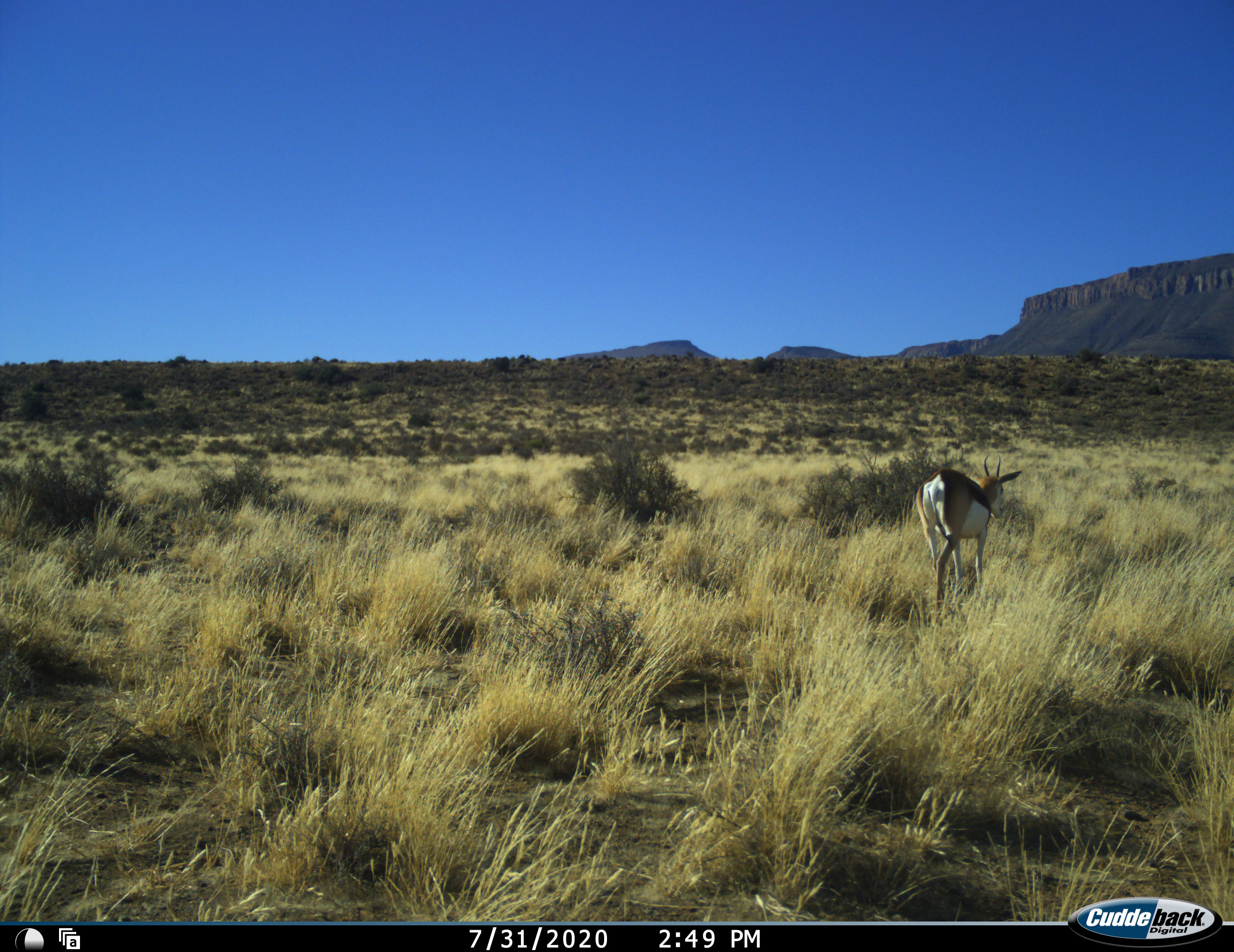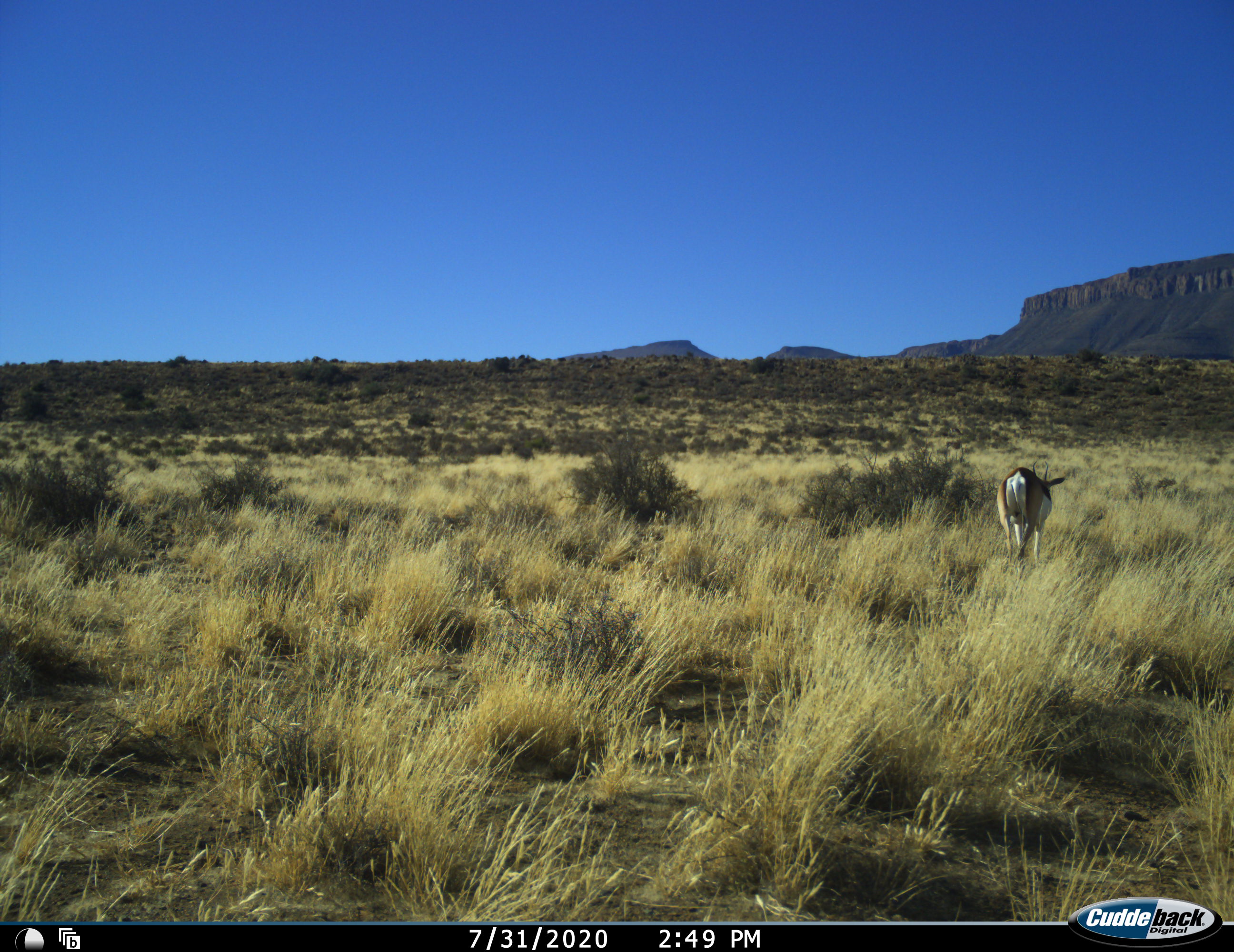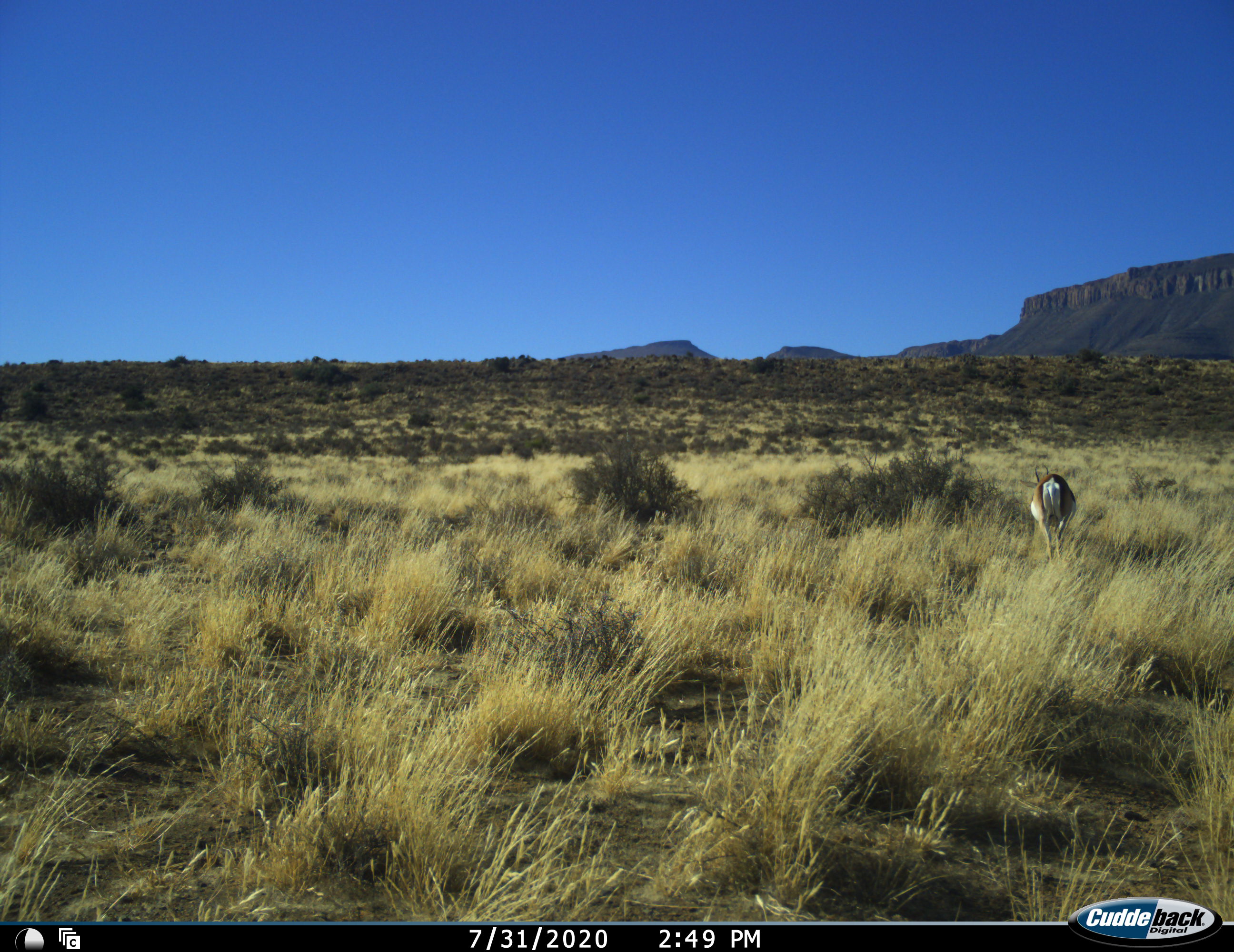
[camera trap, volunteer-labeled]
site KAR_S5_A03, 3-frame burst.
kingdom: Animalia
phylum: Chordata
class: Mammalia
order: Artiodactyla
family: Bovidae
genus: Antidorcas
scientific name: Antidorcas marsupialis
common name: springbok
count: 1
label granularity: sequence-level